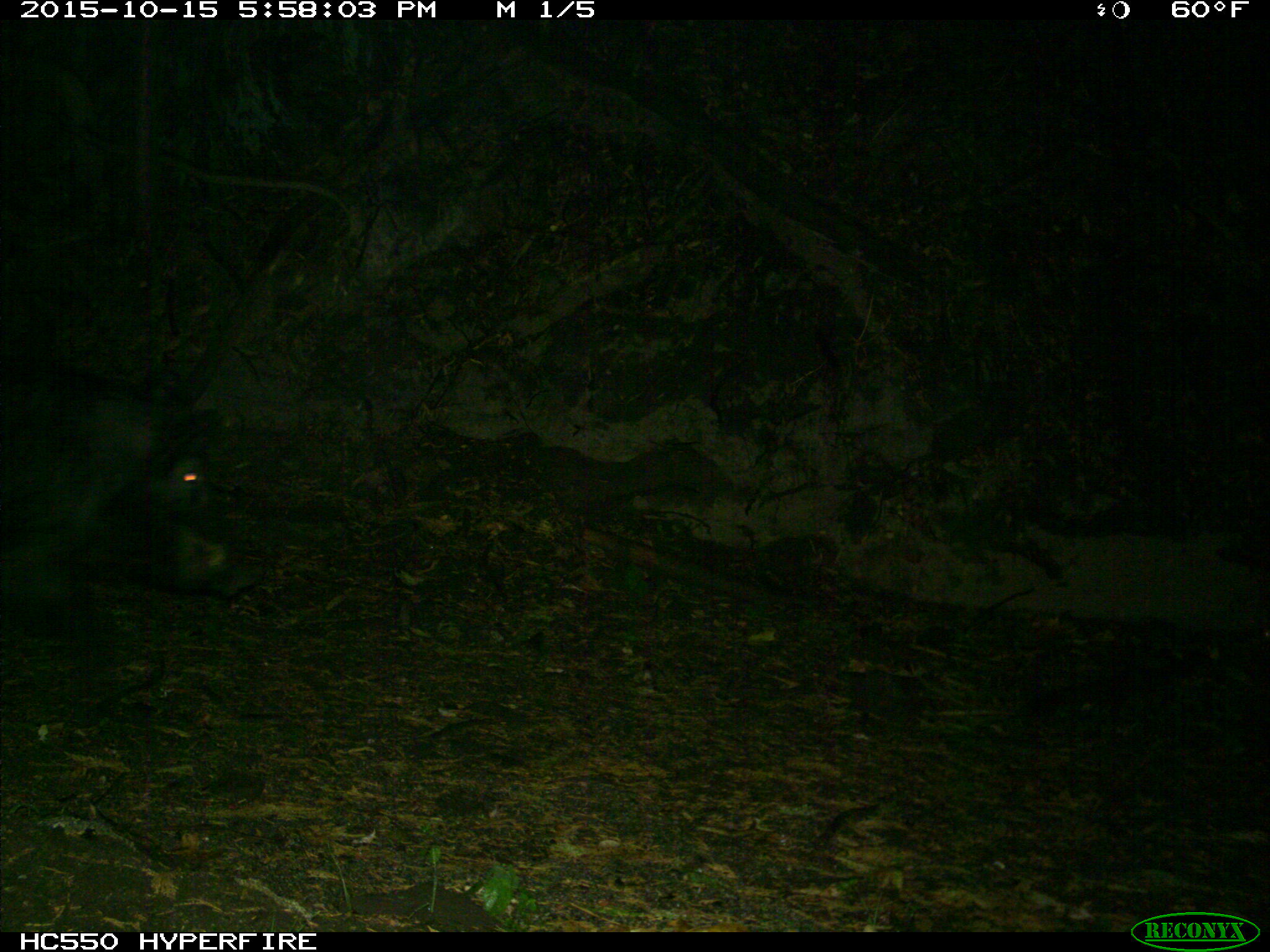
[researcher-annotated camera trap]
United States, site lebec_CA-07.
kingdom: Animalia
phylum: Chordata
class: Mammalia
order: Artiodactyla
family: Suidae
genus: Sus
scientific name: Sus scrofa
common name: wild boar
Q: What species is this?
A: Sus scrofa (wild boar).